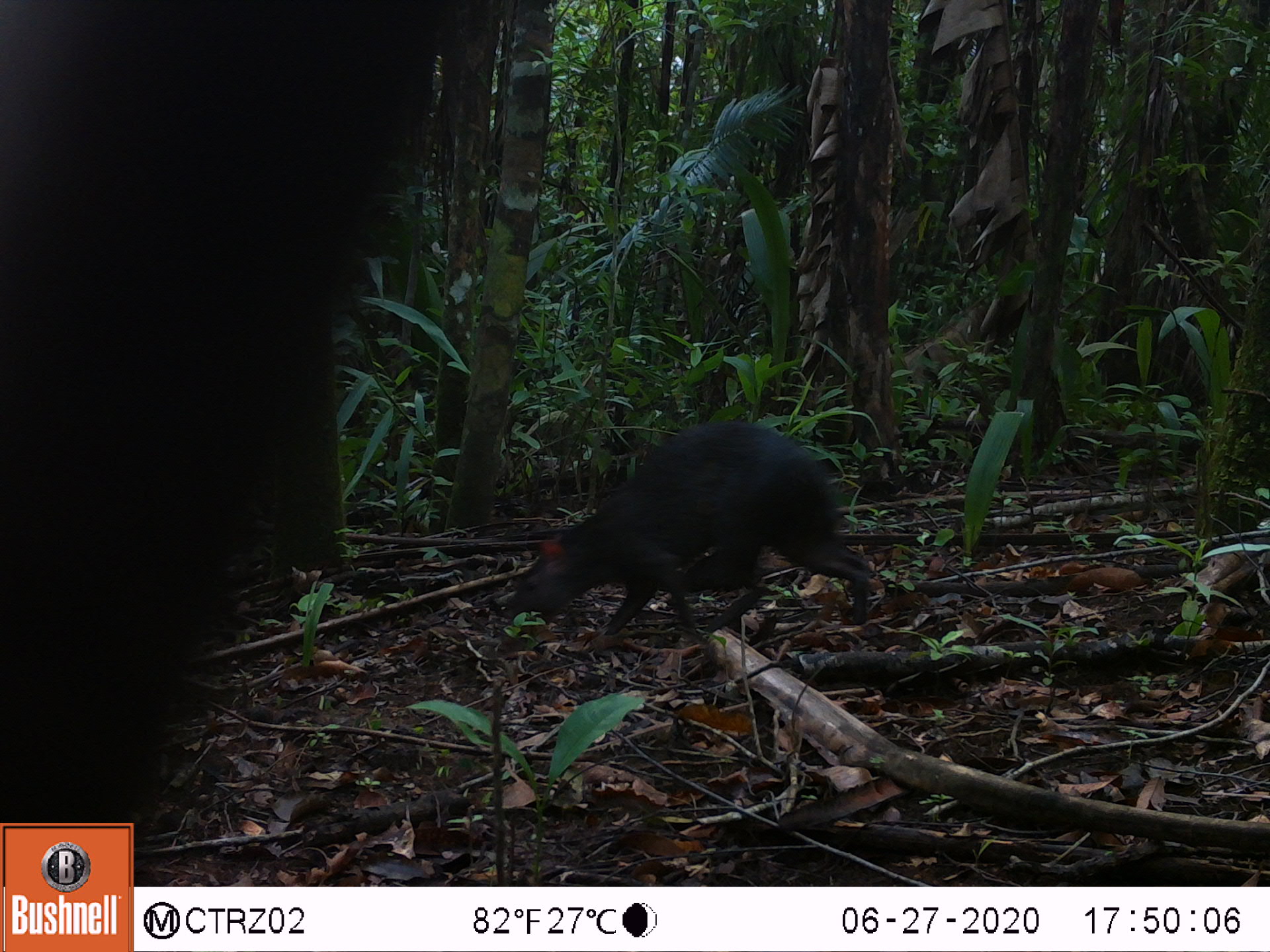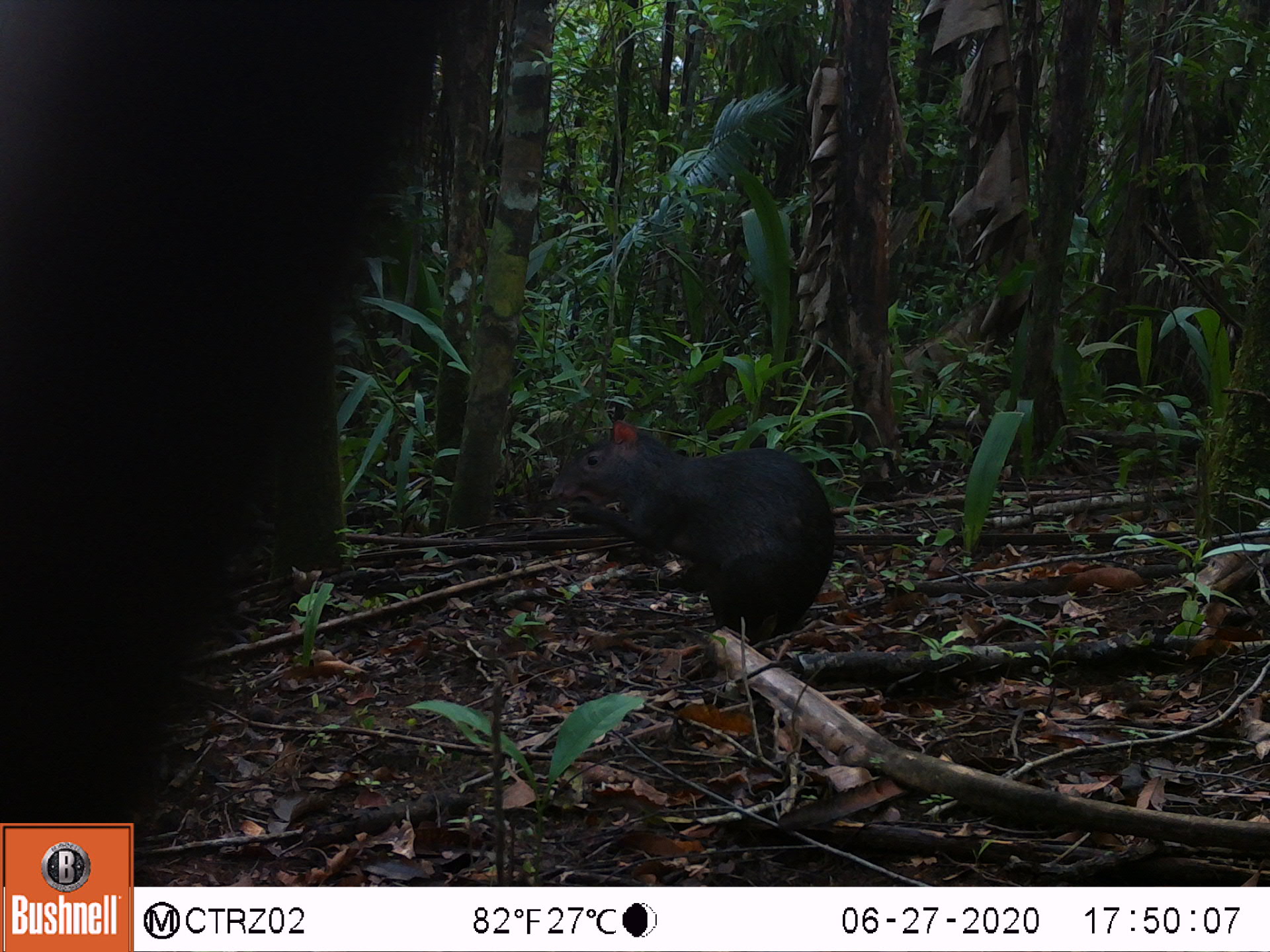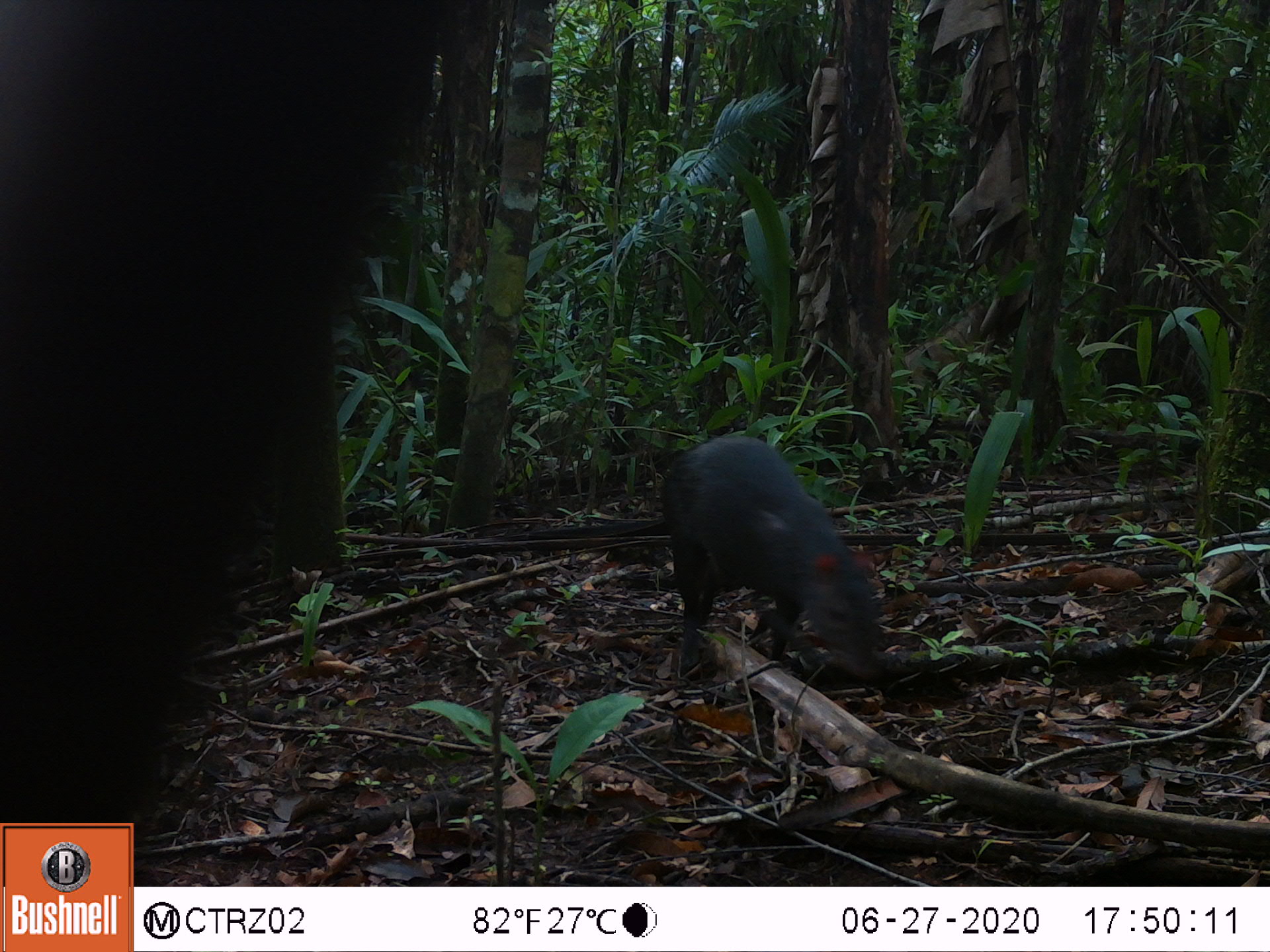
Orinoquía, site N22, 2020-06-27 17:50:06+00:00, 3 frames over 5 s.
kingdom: Animalia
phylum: Chordata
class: Mammalia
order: Rodentia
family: Dasyproctidae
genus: Dasyprocta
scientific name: Dasyprocta fuliginosa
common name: black agouti